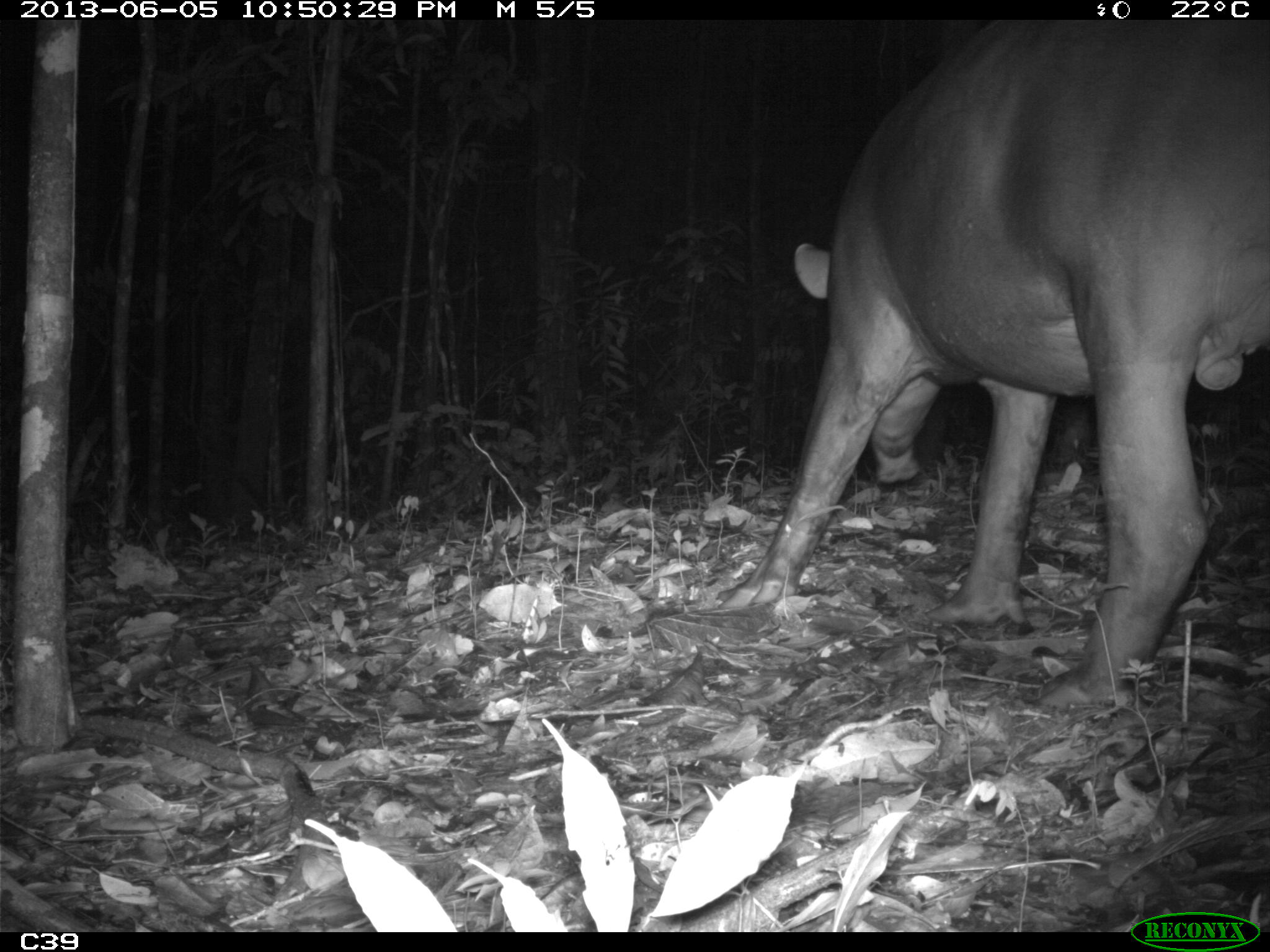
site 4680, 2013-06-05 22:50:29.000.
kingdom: Animalia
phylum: Chordata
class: Mammalia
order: Perissodactyla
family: Tapiridae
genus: Tapirus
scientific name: Tapirus terrestris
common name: south american tapir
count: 1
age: adult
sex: male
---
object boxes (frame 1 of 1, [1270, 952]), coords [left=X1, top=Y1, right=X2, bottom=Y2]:
tapirus terrestris: [left=718, top=20, right=1267, bottom=707]